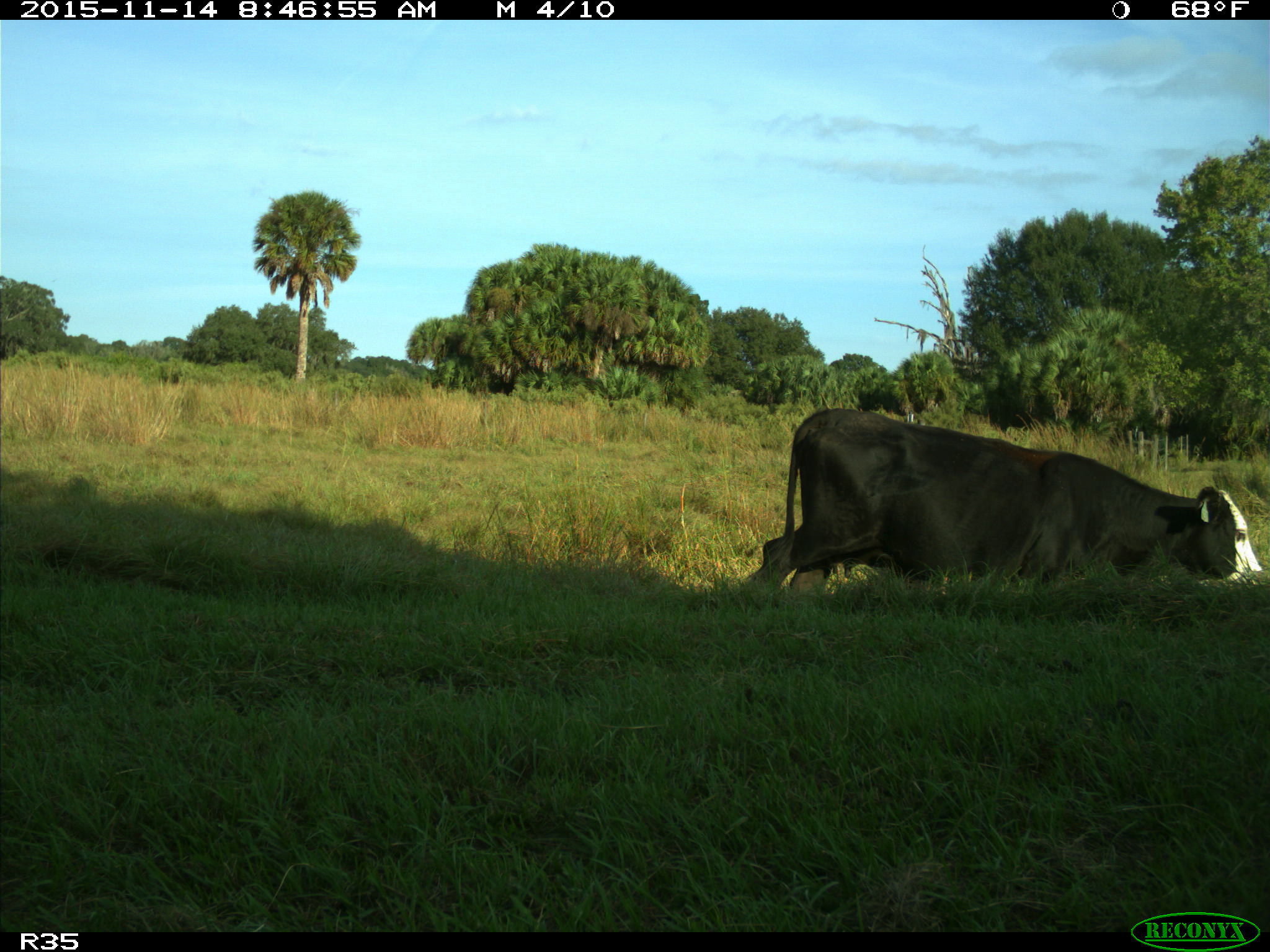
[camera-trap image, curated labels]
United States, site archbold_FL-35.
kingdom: Animalia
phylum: Chordata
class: Mammalia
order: Artiodactyla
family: Bovidae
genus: Bos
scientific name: Bos taurus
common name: domestic cow